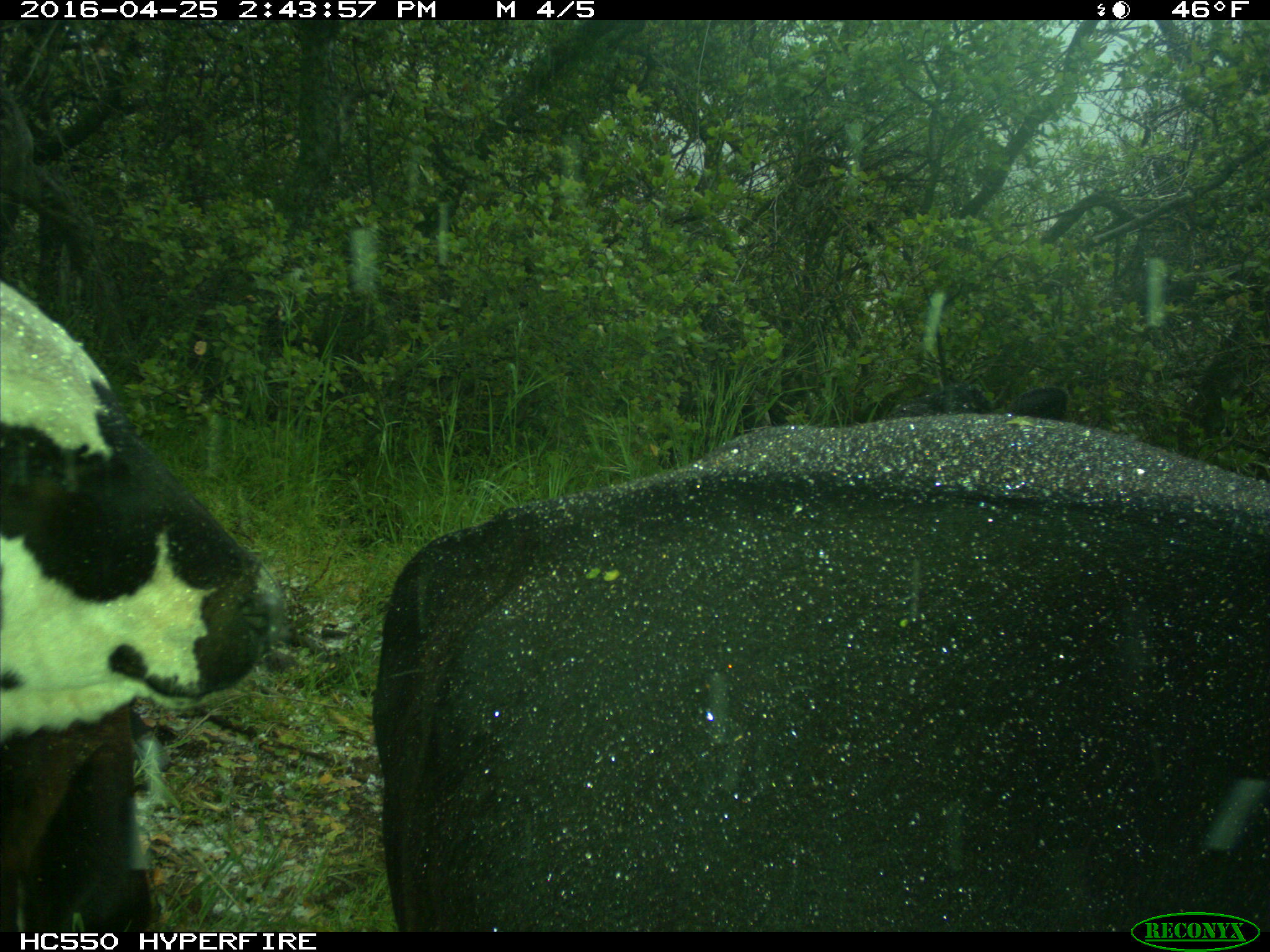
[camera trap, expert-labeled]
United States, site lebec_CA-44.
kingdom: Animalia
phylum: Chordata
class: Mammalia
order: Artiodactyla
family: Bovidae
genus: Bos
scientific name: Bos taurus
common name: domestic cow